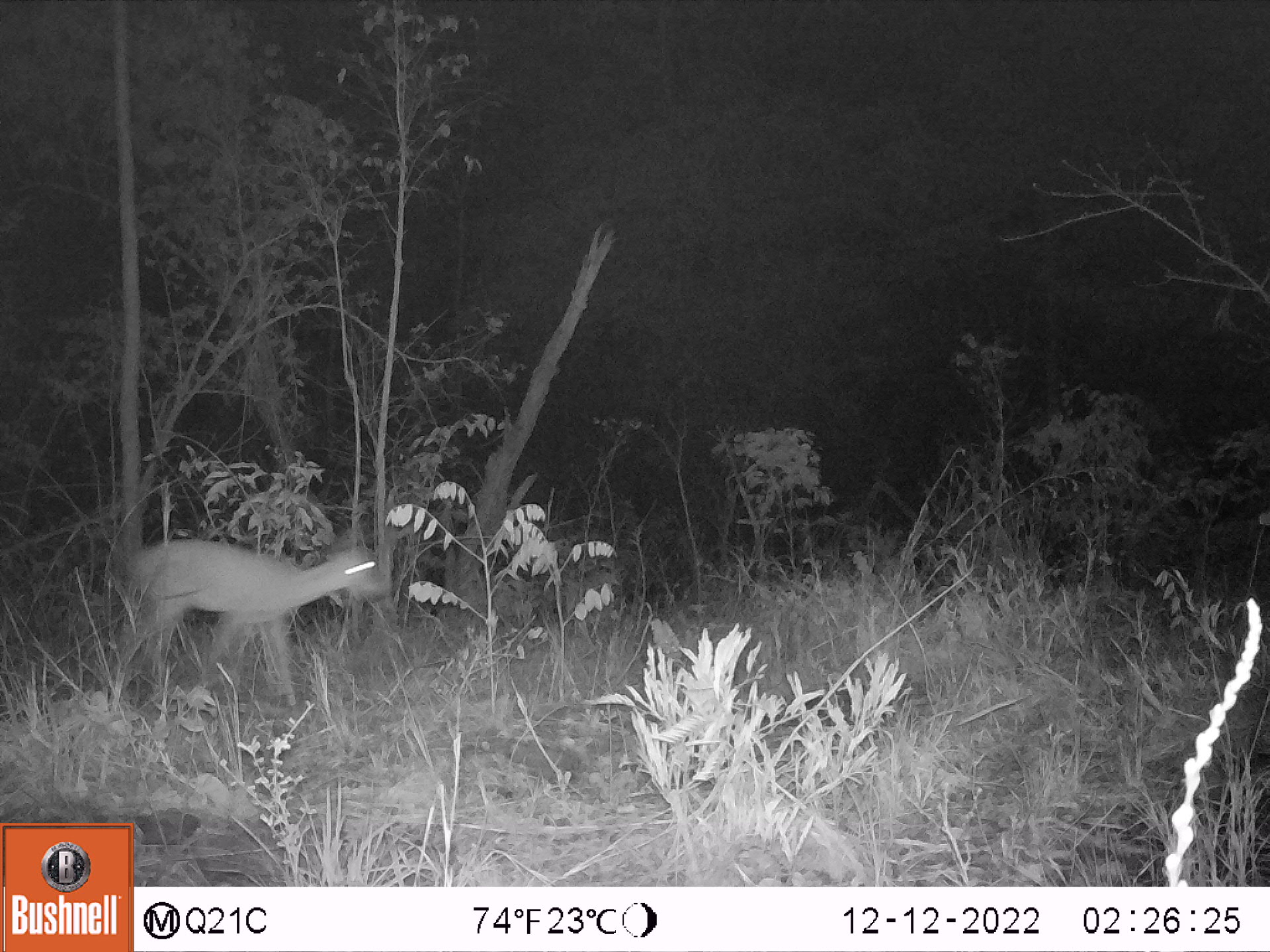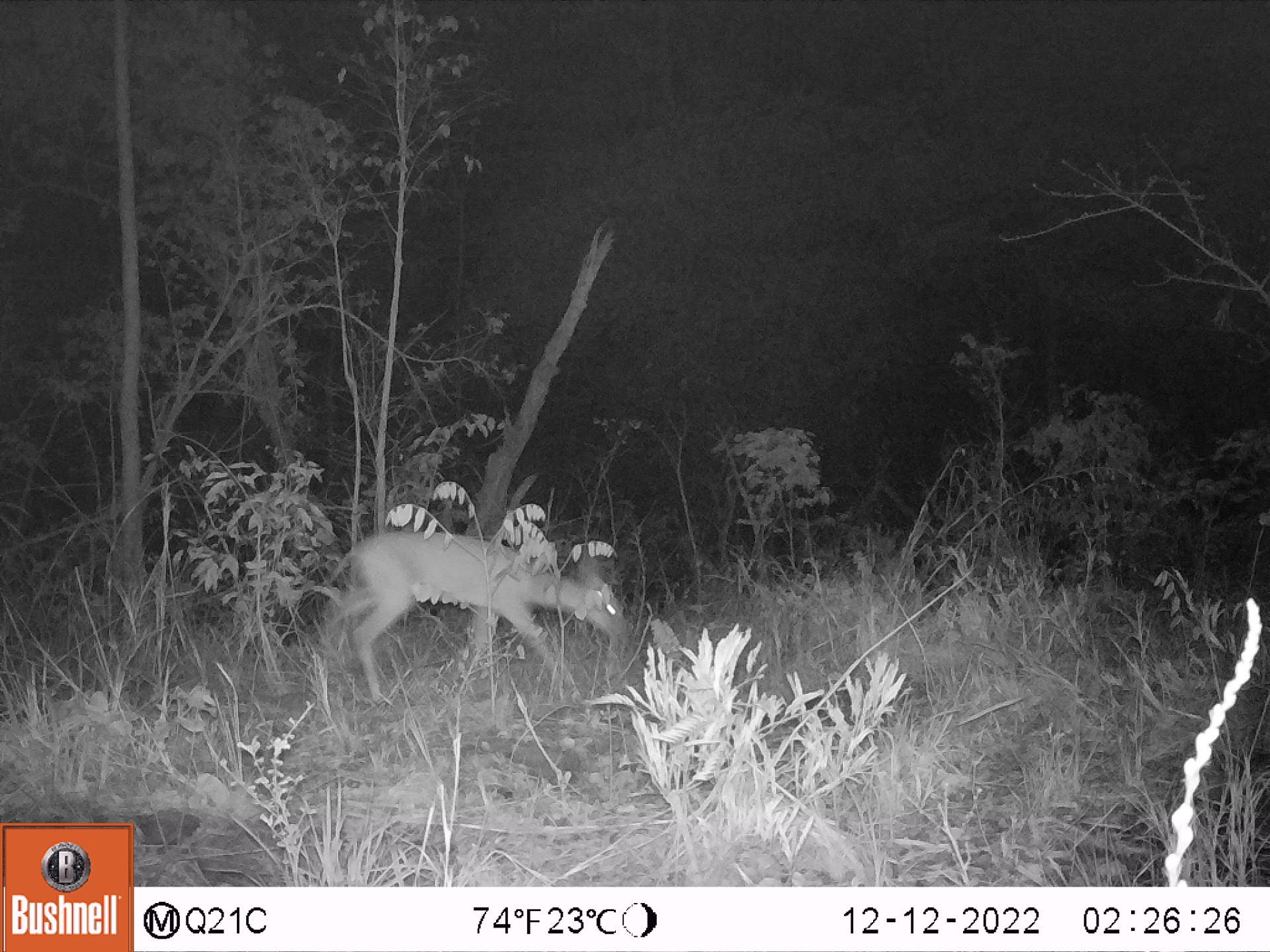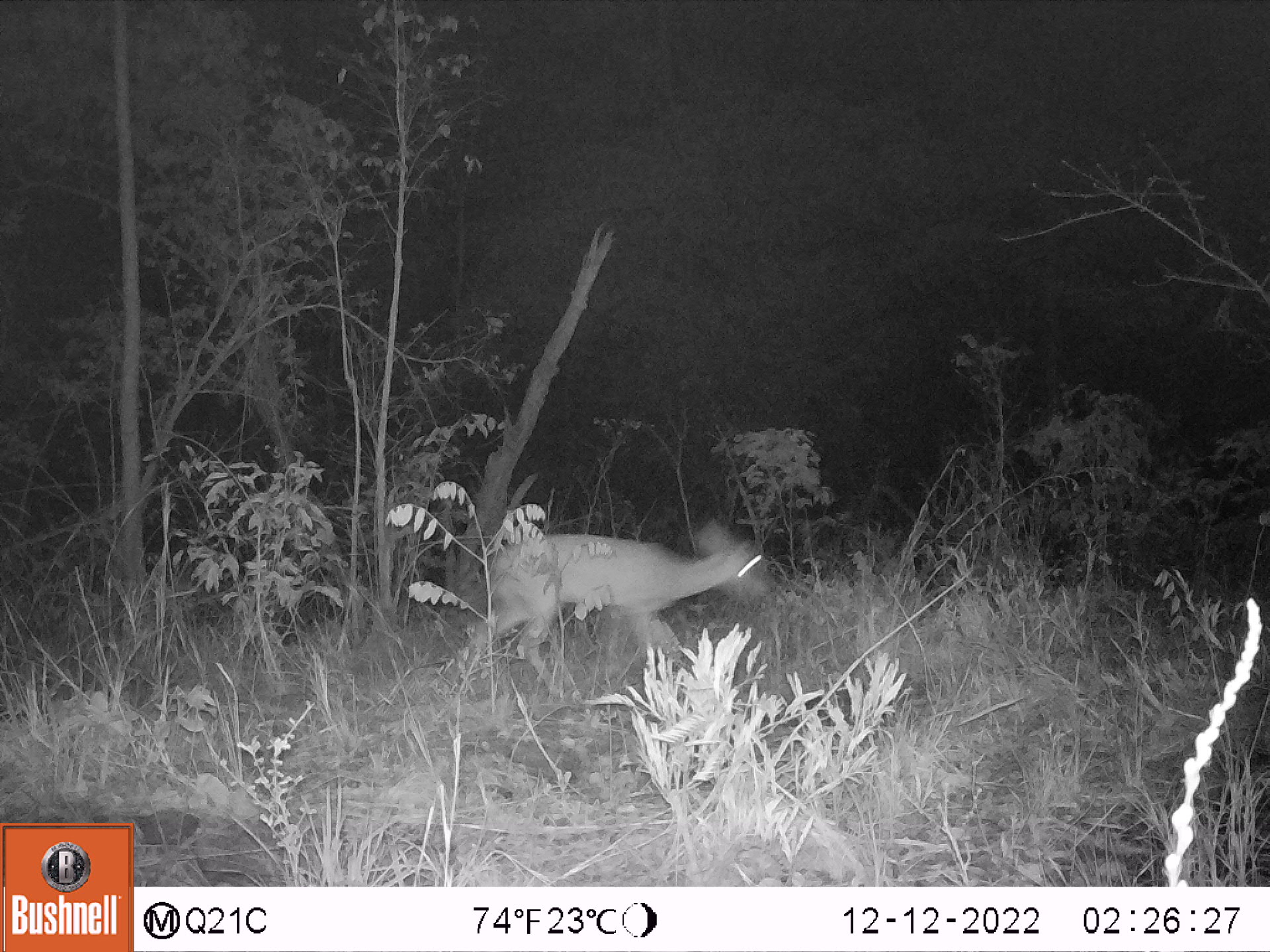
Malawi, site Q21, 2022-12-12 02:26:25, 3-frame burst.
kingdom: Animalia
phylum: Chordata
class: Mammalia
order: Artiodactyla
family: Bovidae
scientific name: Antilopinae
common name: small antelope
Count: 1.